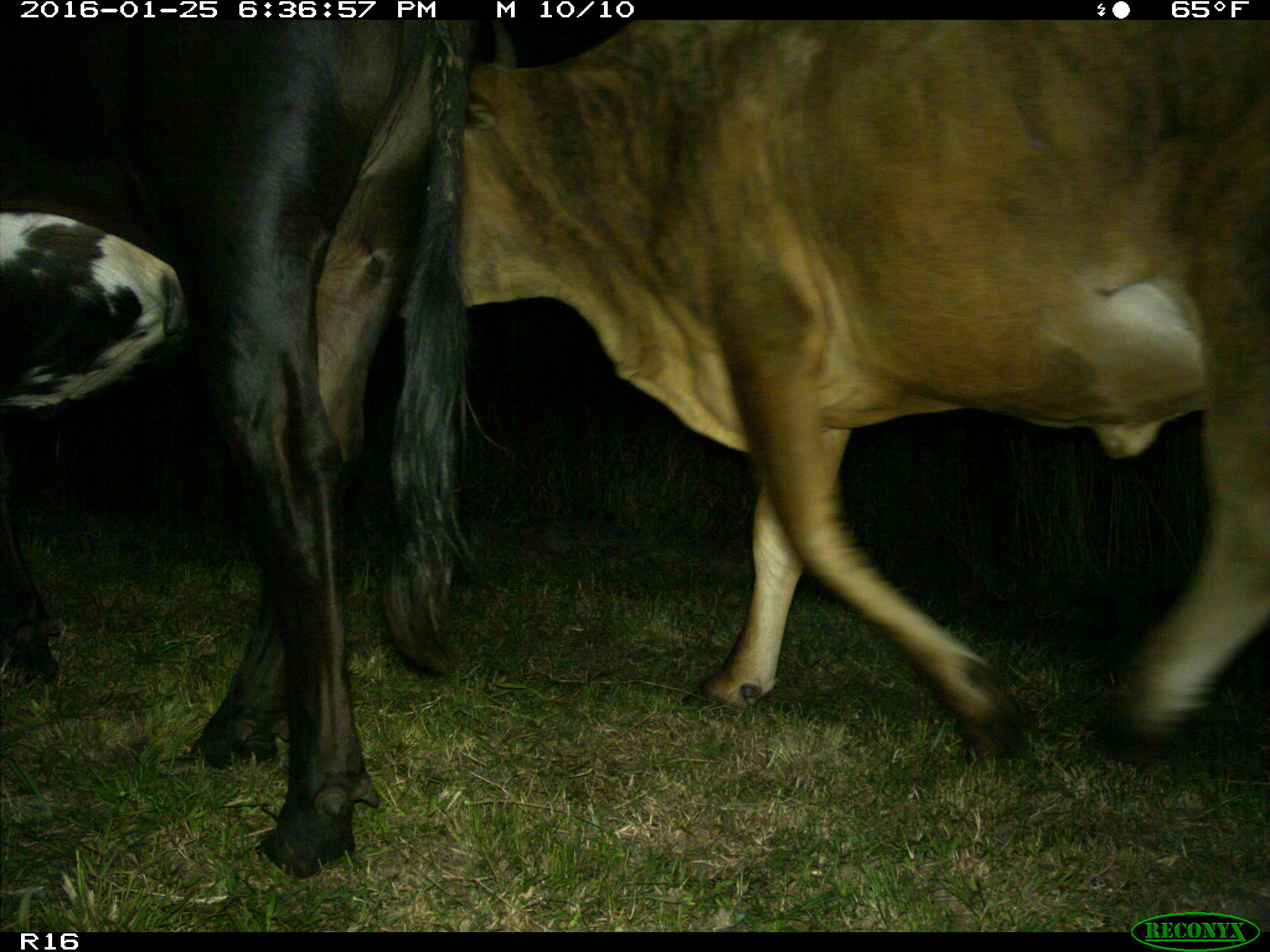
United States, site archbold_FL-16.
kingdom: Animalia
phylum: Chordata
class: Mammalia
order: Artiodactyla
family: Bovidae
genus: Bos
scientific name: Bos taurus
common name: domestic cow